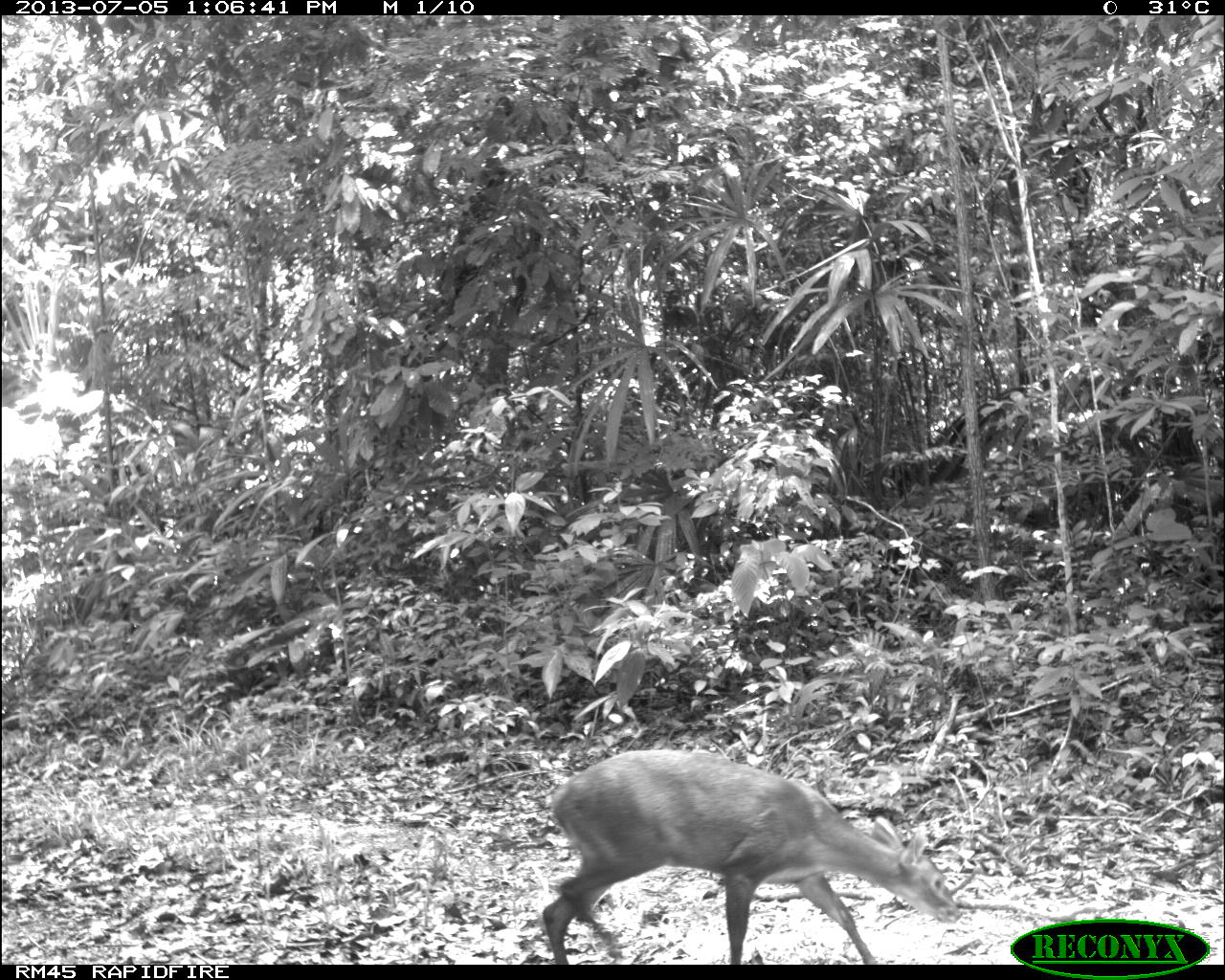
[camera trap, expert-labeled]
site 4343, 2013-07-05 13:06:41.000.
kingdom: Animalia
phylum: Chordata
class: Mammalia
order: Artiodactyla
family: Cervidae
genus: Mazama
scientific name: Mazama temama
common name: central american red brocket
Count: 1.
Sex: female.